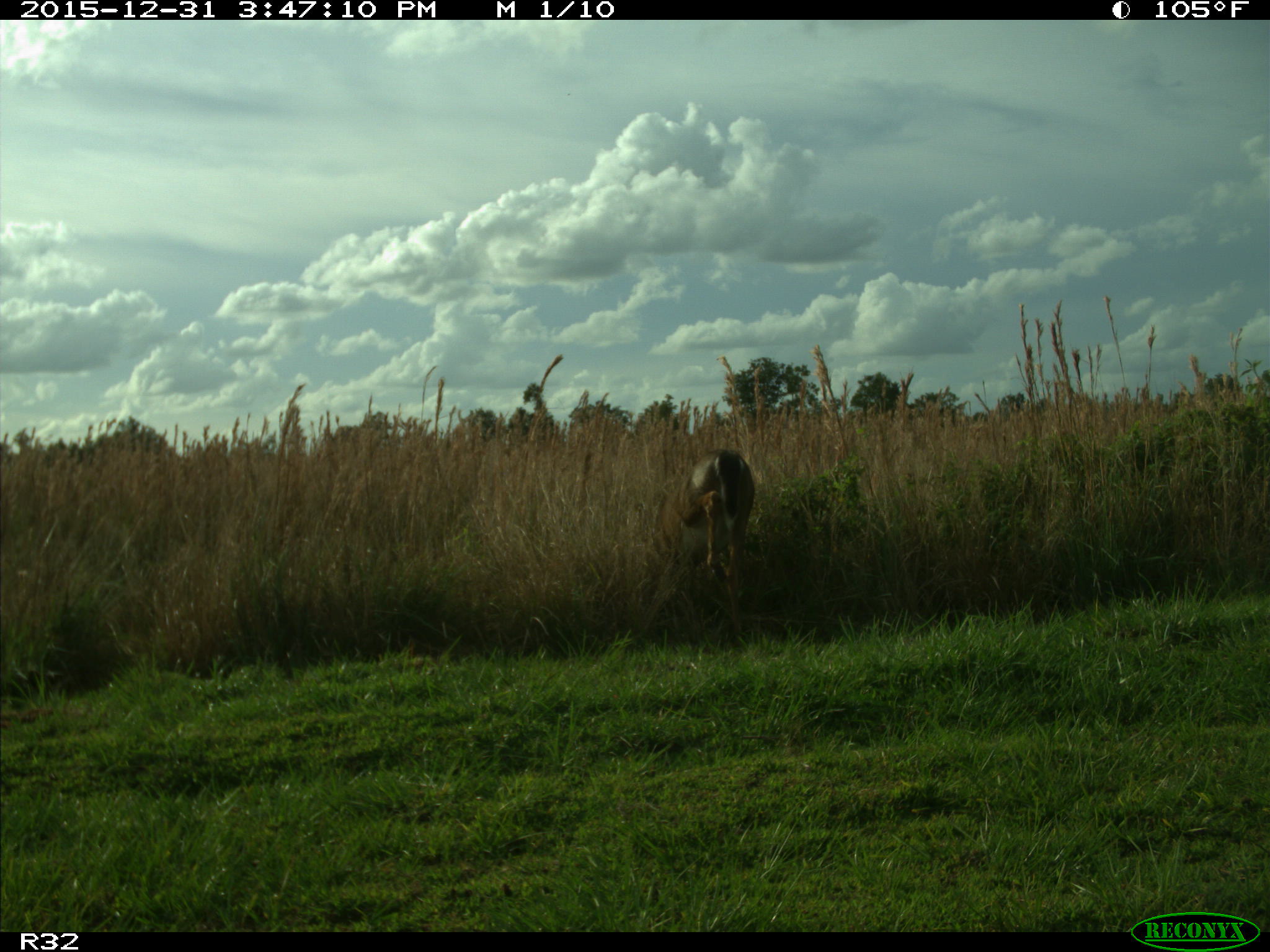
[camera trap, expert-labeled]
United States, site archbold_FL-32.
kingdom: Animalia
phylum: Chordata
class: Mammalia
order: Artiodactyla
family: Cervidae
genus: Odocoileus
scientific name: Odocoileus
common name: deer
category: unidentified deer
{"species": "unidentified deer (deer) (Odocoileus)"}